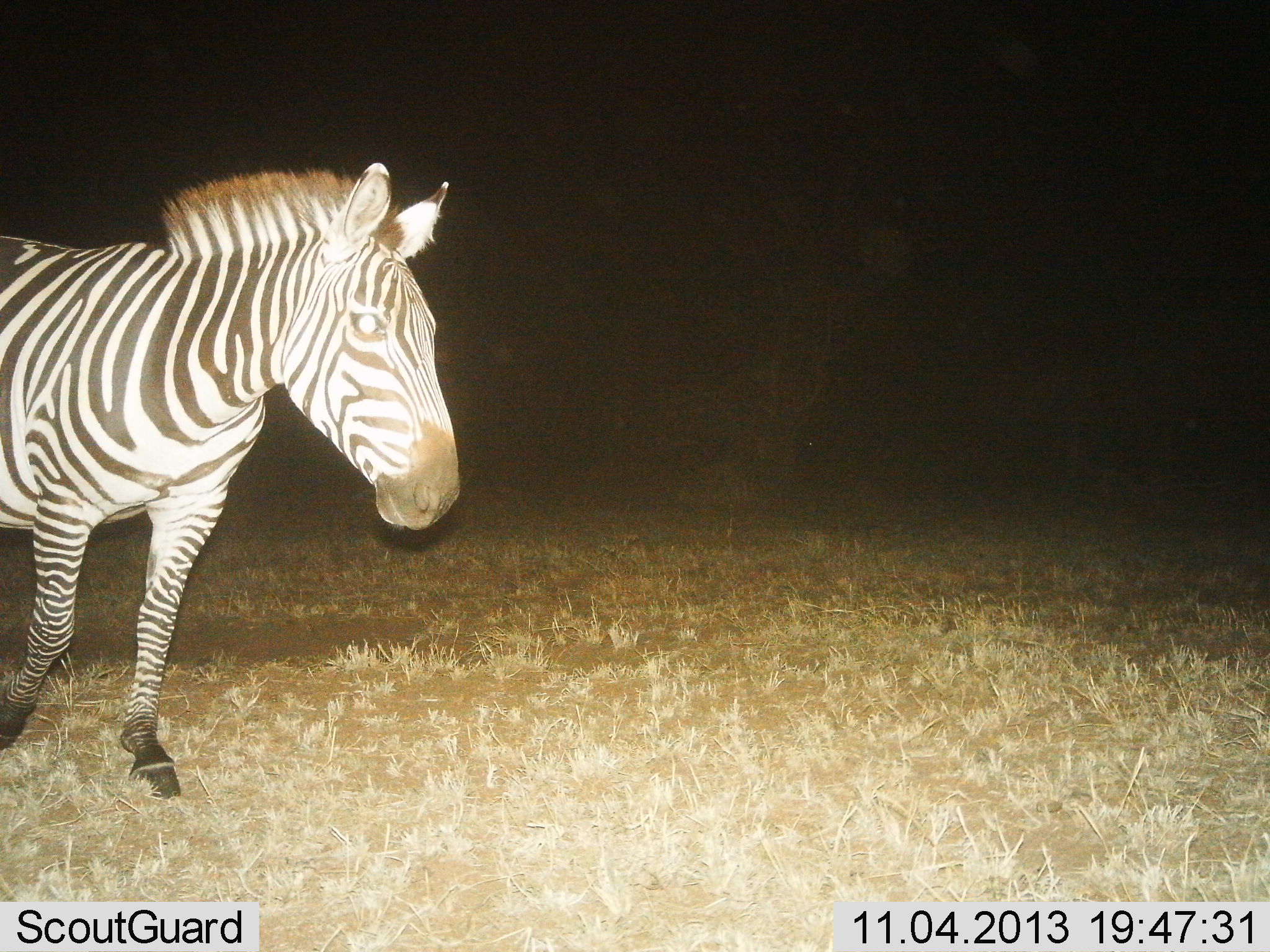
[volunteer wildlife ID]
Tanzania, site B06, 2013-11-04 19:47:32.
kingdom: Animalia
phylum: Chordata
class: Mammalia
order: Perissodactyla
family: Equidae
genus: Equus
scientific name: Equus quagga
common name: plains zebra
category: zebra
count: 1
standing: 20%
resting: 0%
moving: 80%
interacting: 0%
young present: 0%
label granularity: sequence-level